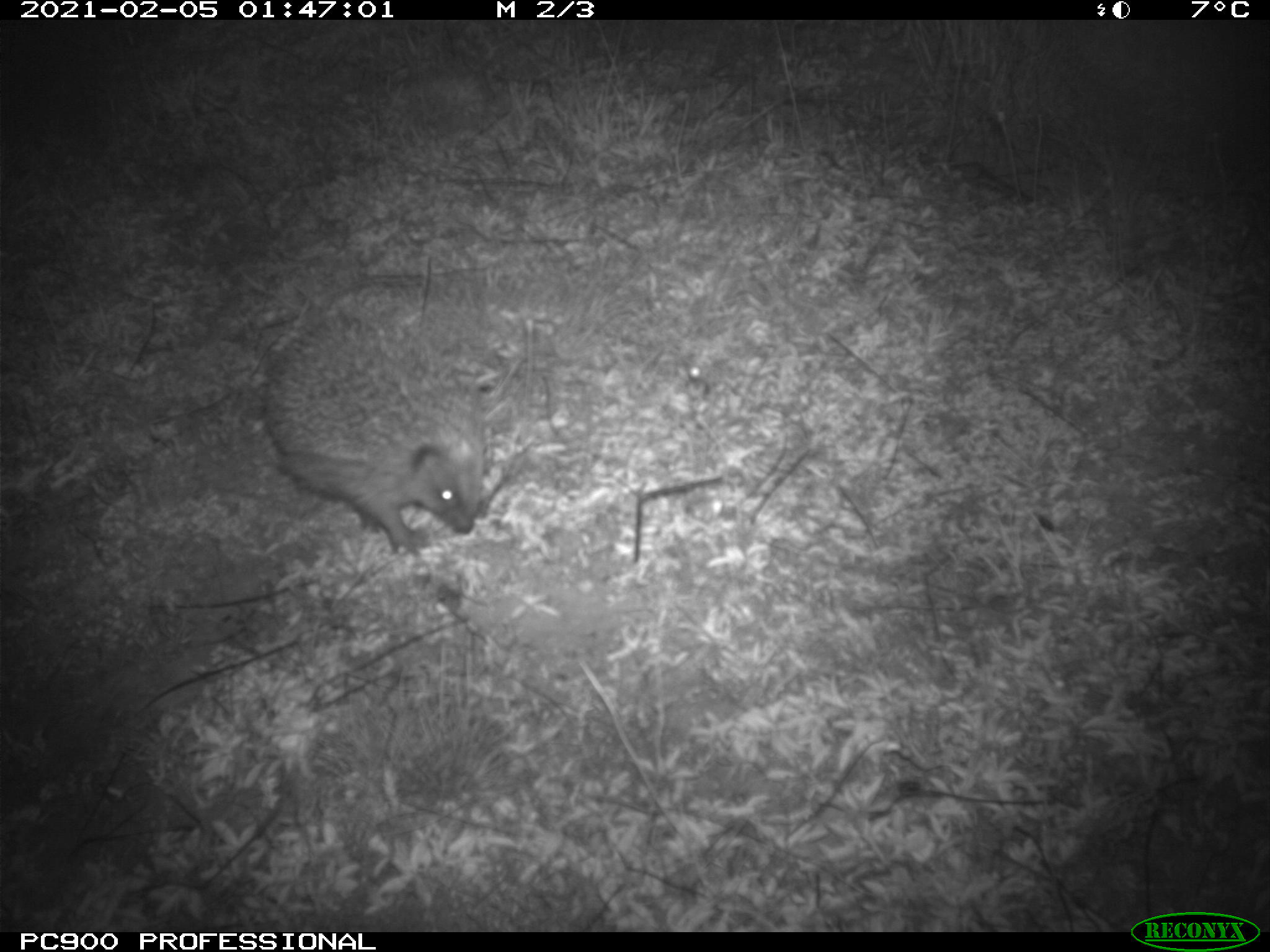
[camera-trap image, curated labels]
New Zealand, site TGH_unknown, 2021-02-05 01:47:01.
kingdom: Animalia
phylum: Chordata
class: Mammalia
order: Eulipotyphla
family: Erinaceidae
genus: Erinaceus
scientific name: Erinaceus europaeus europaeus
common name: european hedgehog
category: hedgehog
Hedgehog (european hedgehog) (Erinaceus europaeus europaeus).